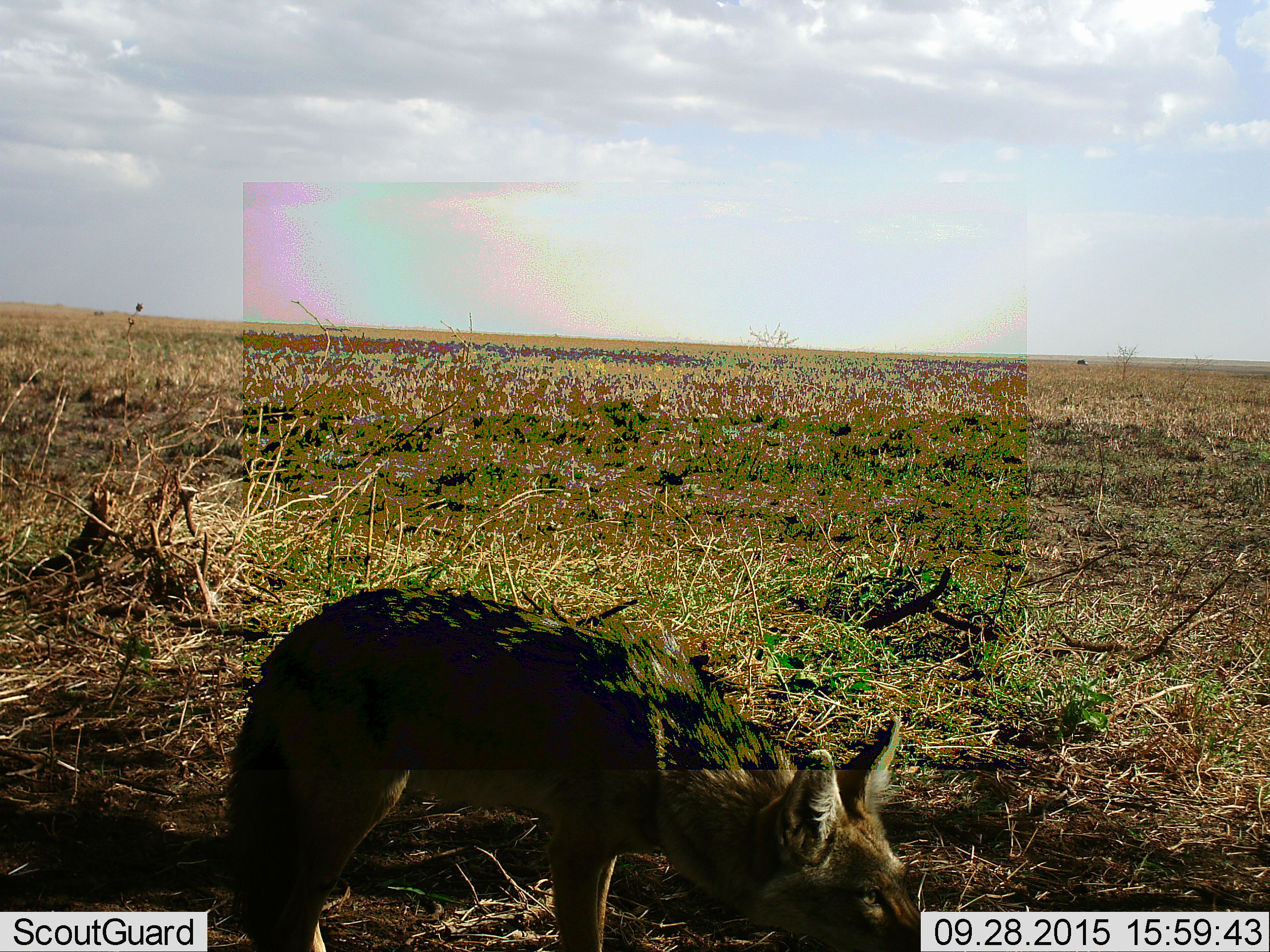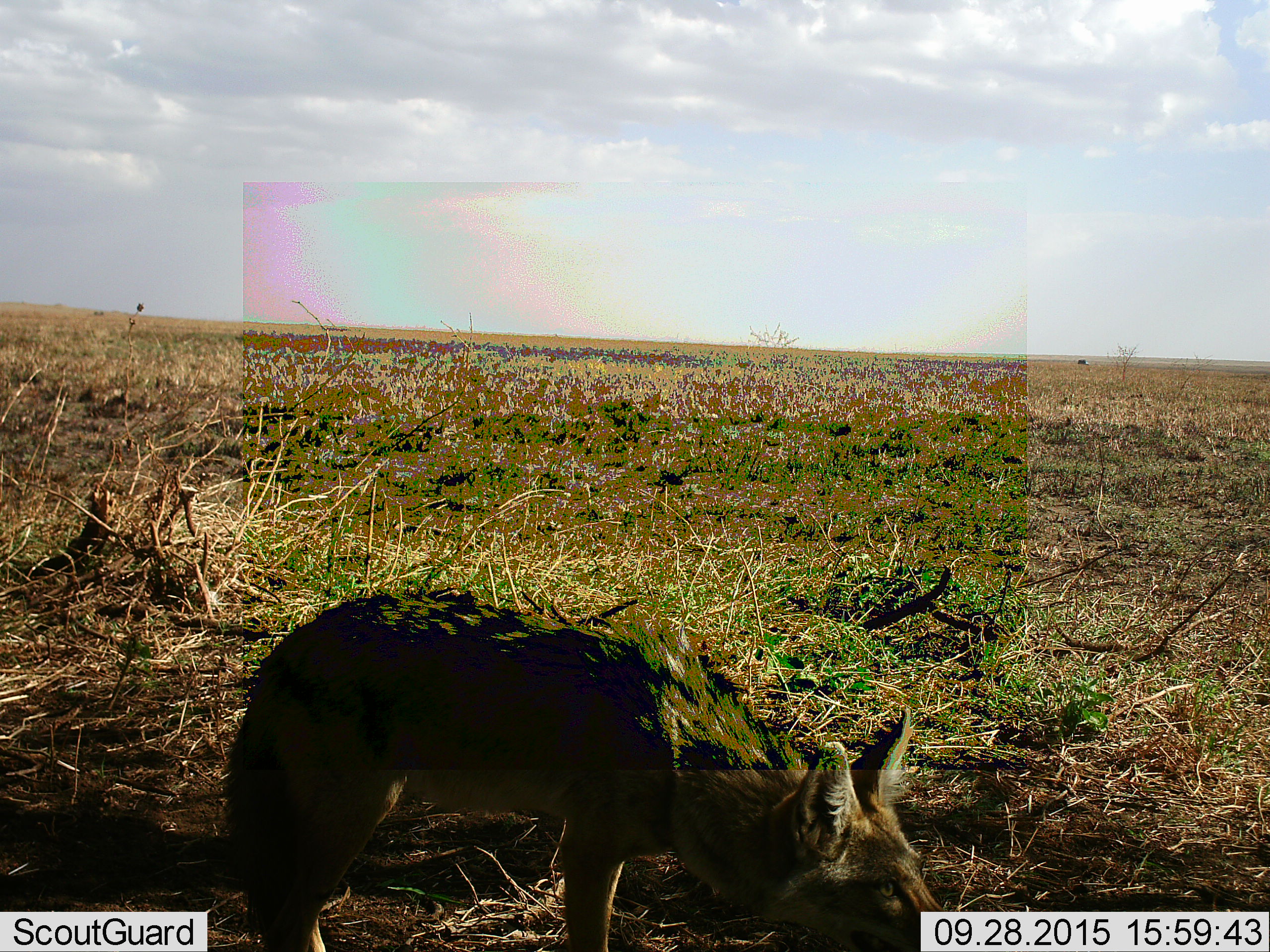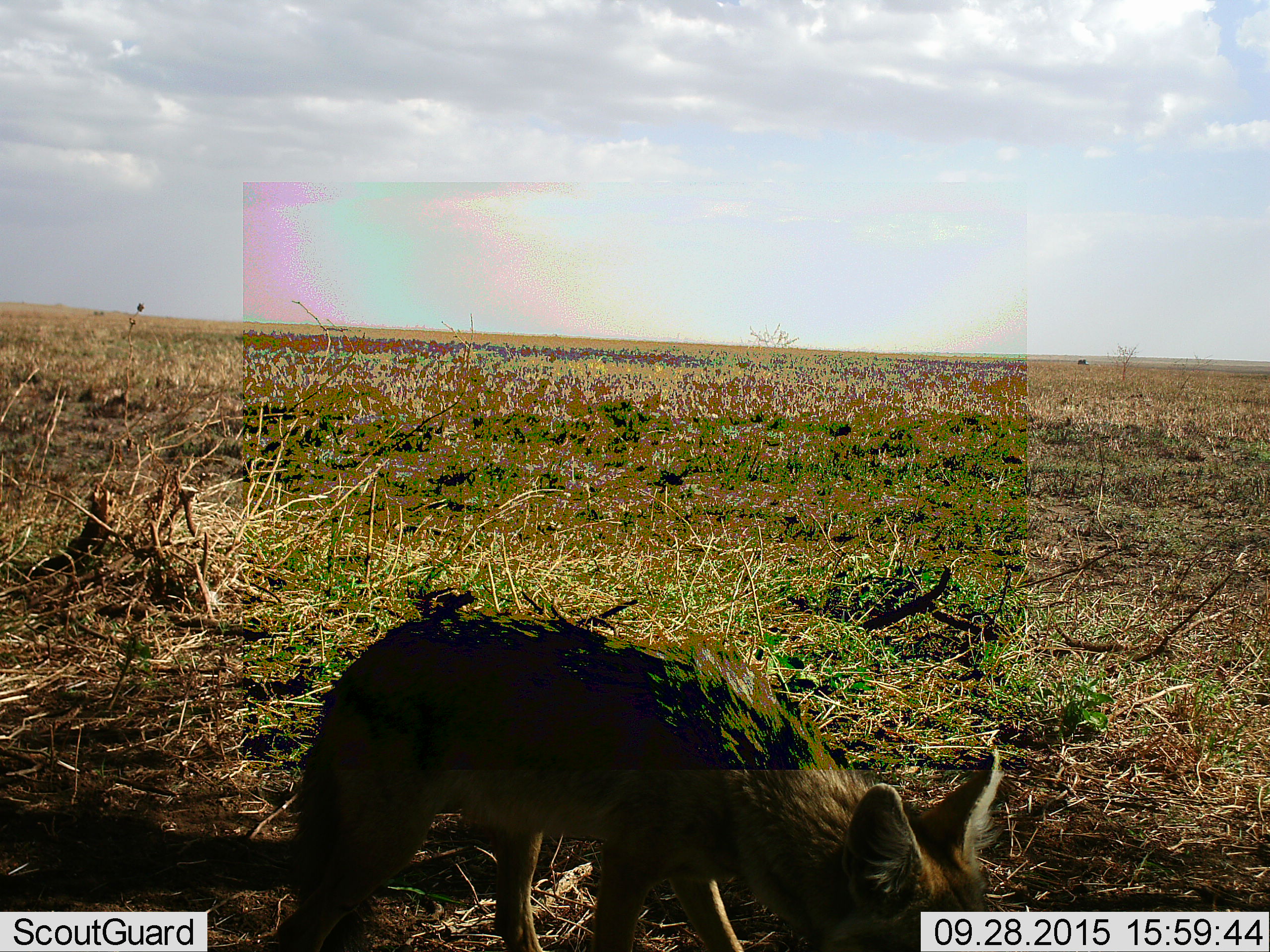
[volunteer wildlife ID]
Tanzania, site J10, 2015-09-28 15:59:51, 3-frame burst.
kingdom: Animalia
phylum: Chordata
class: Mammalia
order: Carnivora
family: Canidae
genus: Lupulella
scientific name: Lupulella mesomelas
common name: black-backed jackal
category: jackal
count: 1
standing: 62%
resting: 0%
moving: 50%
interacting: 0%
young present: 12%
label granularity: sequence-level